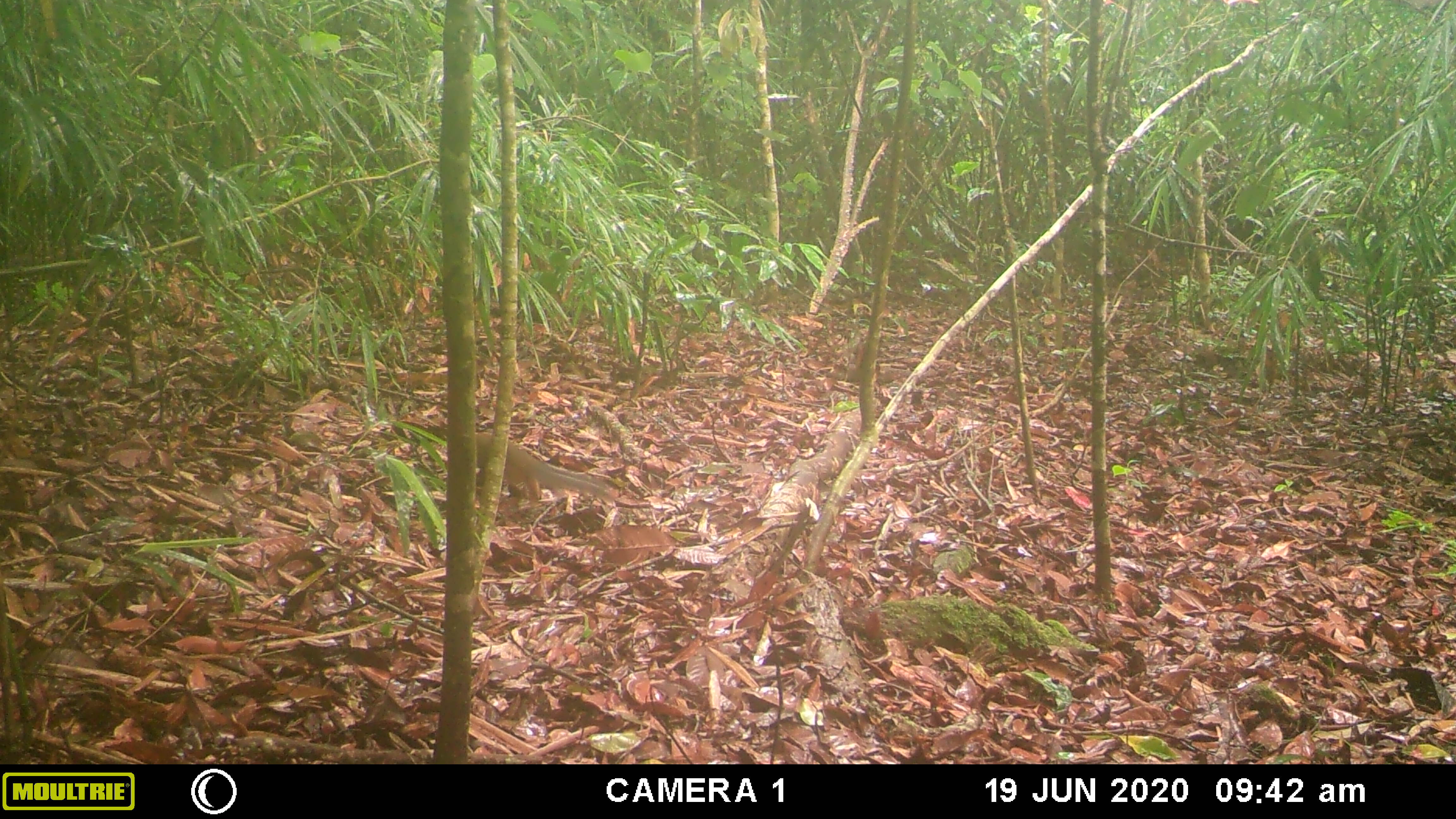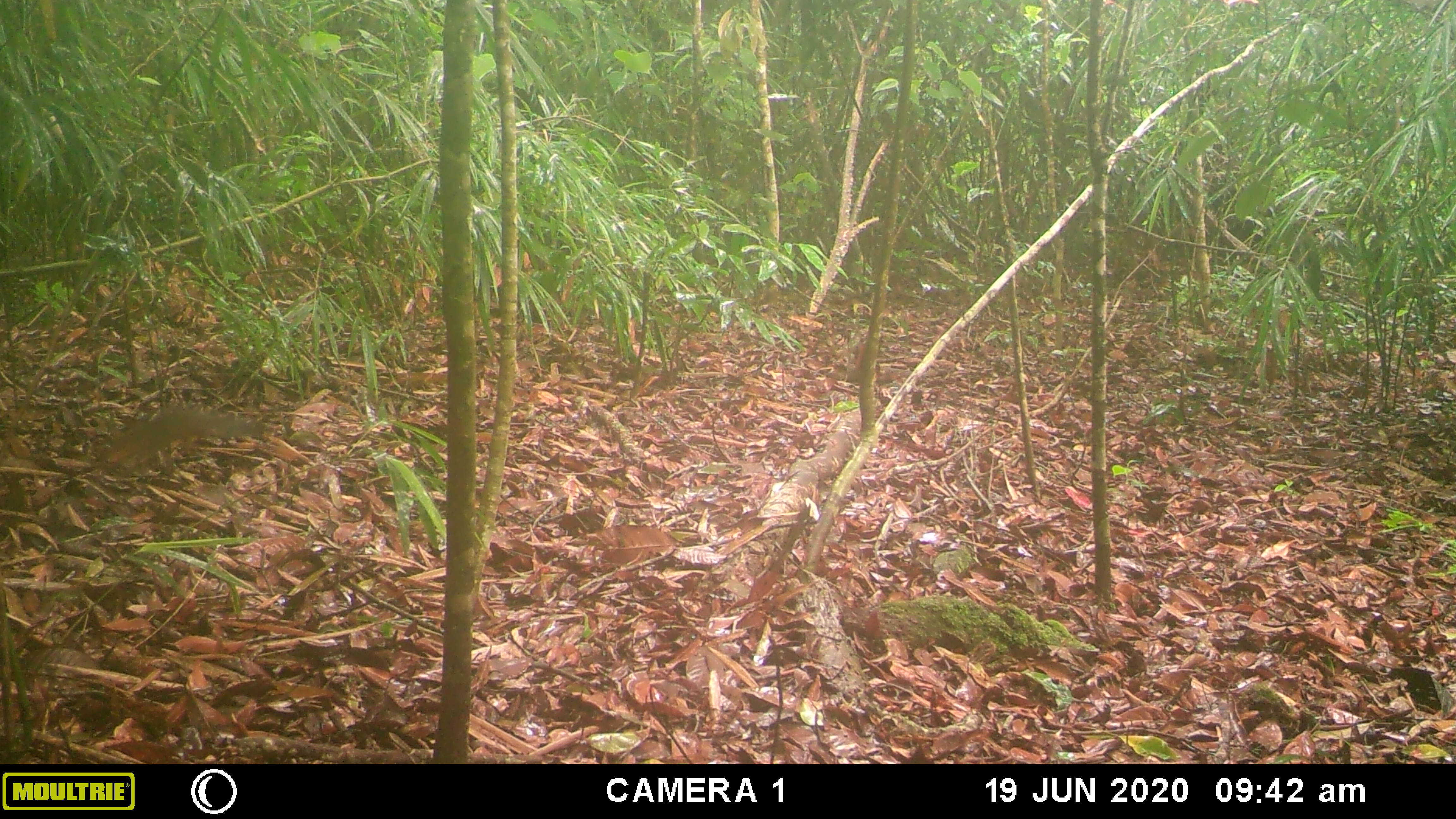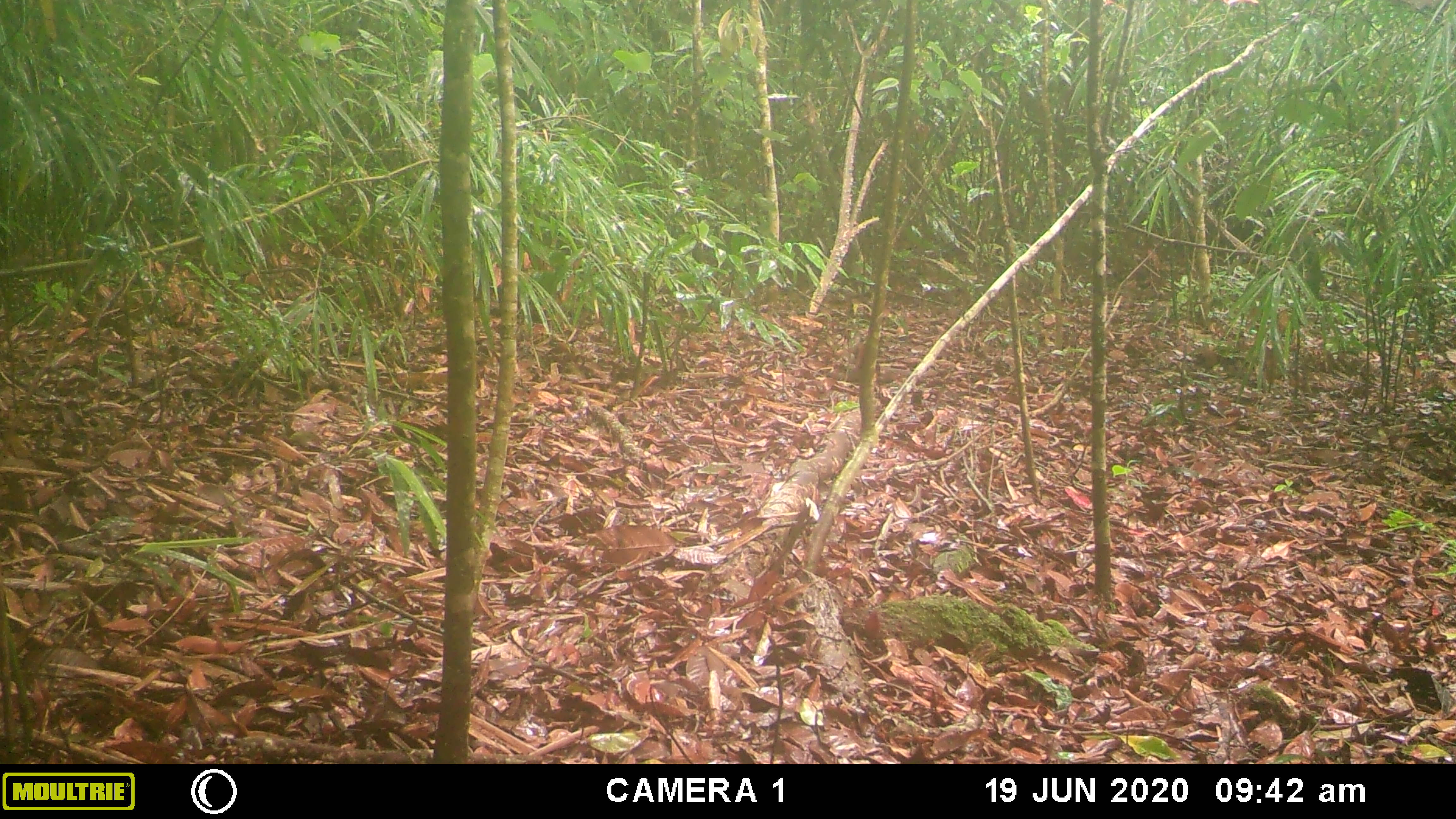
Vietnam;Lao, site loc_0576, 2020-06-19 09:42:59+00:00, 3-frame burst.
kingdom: Animalia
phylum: Chordata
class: Mammalia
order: Rodentia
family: Sciuridae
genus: Dremomys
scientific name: Dremomys rufigenis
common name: red-cheeked squirrel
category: red cheeked squirrel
Red cheeked squirrel (red-cheeked squirrel) (Dremomys rufigenis). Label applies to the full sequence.